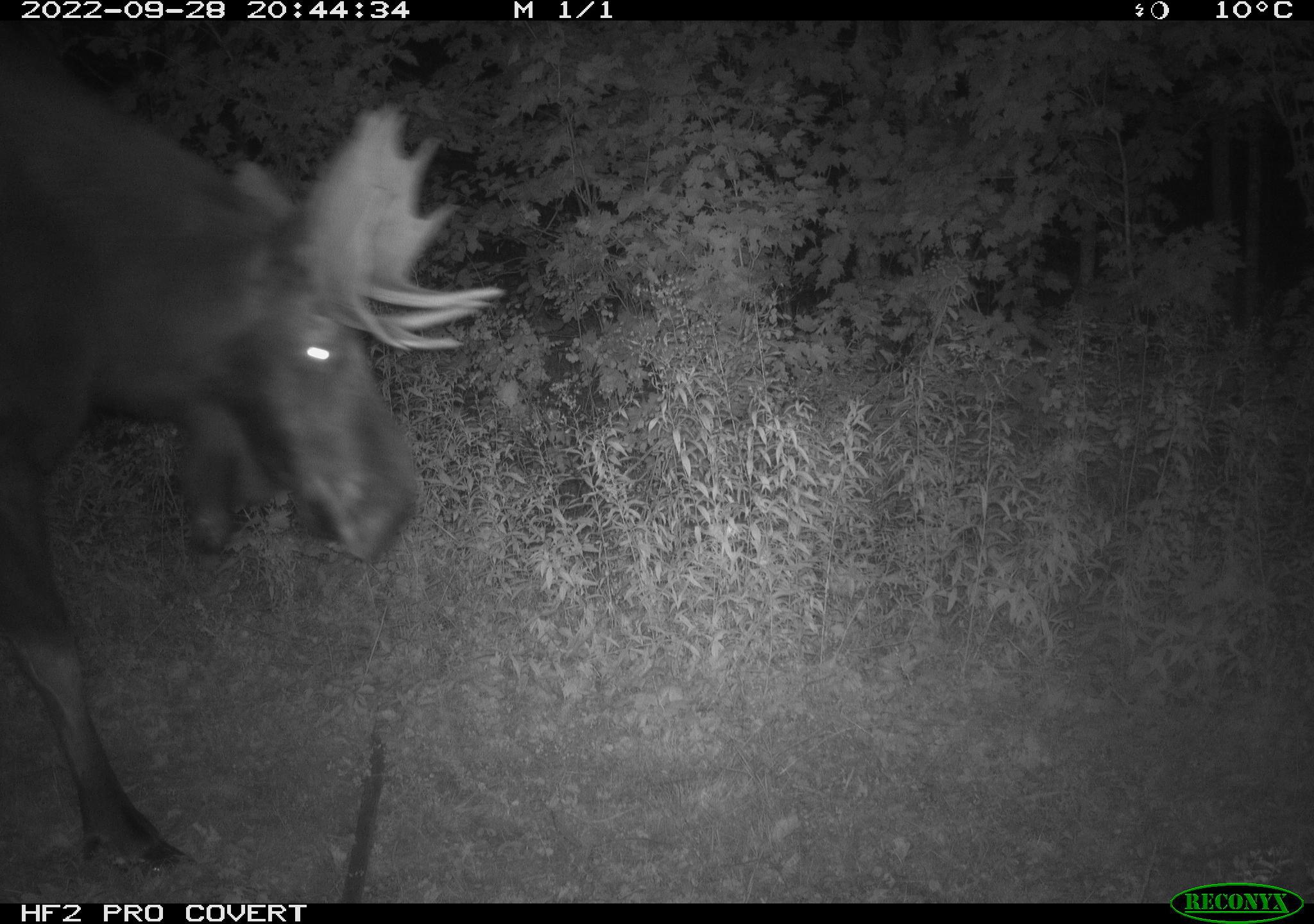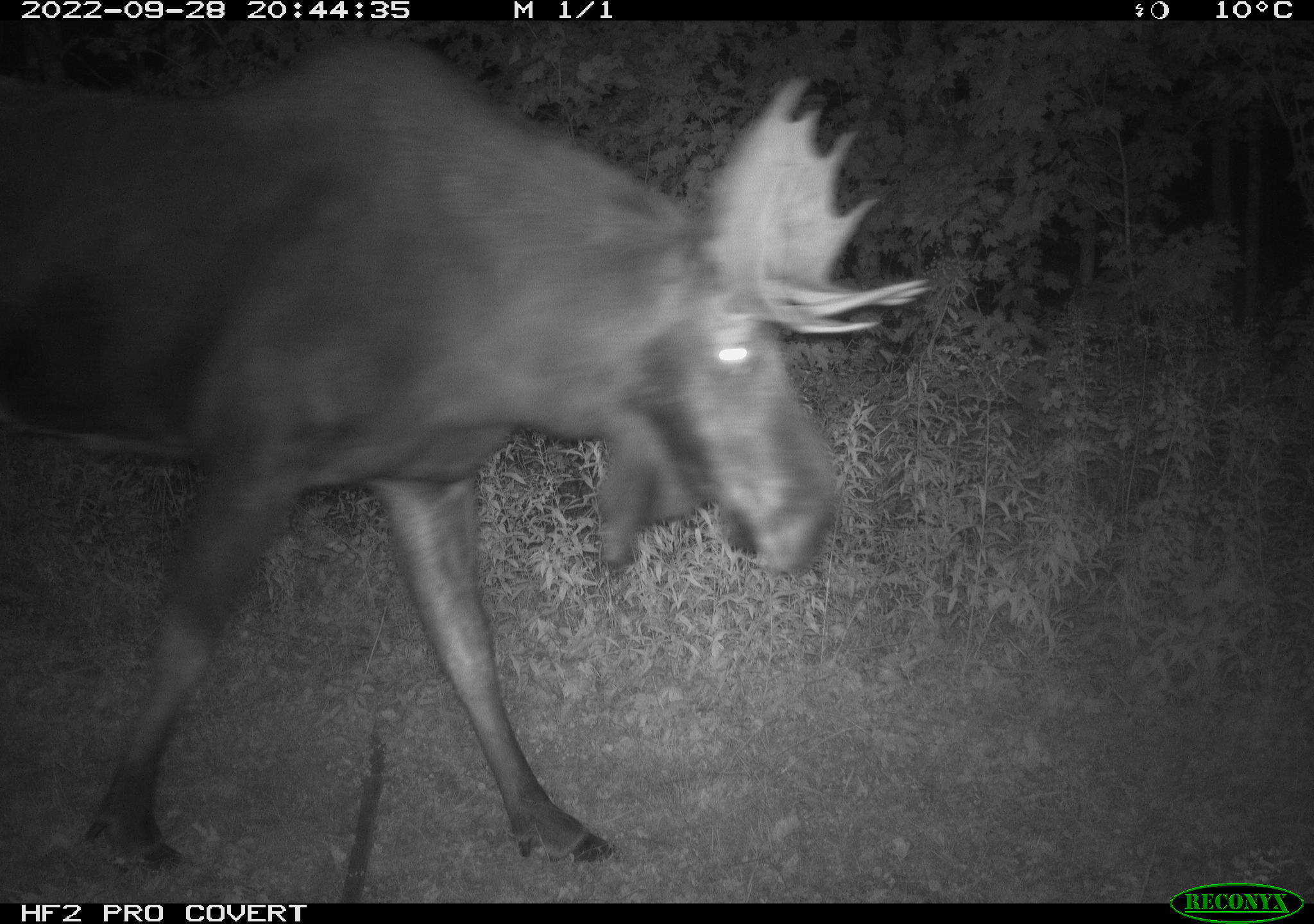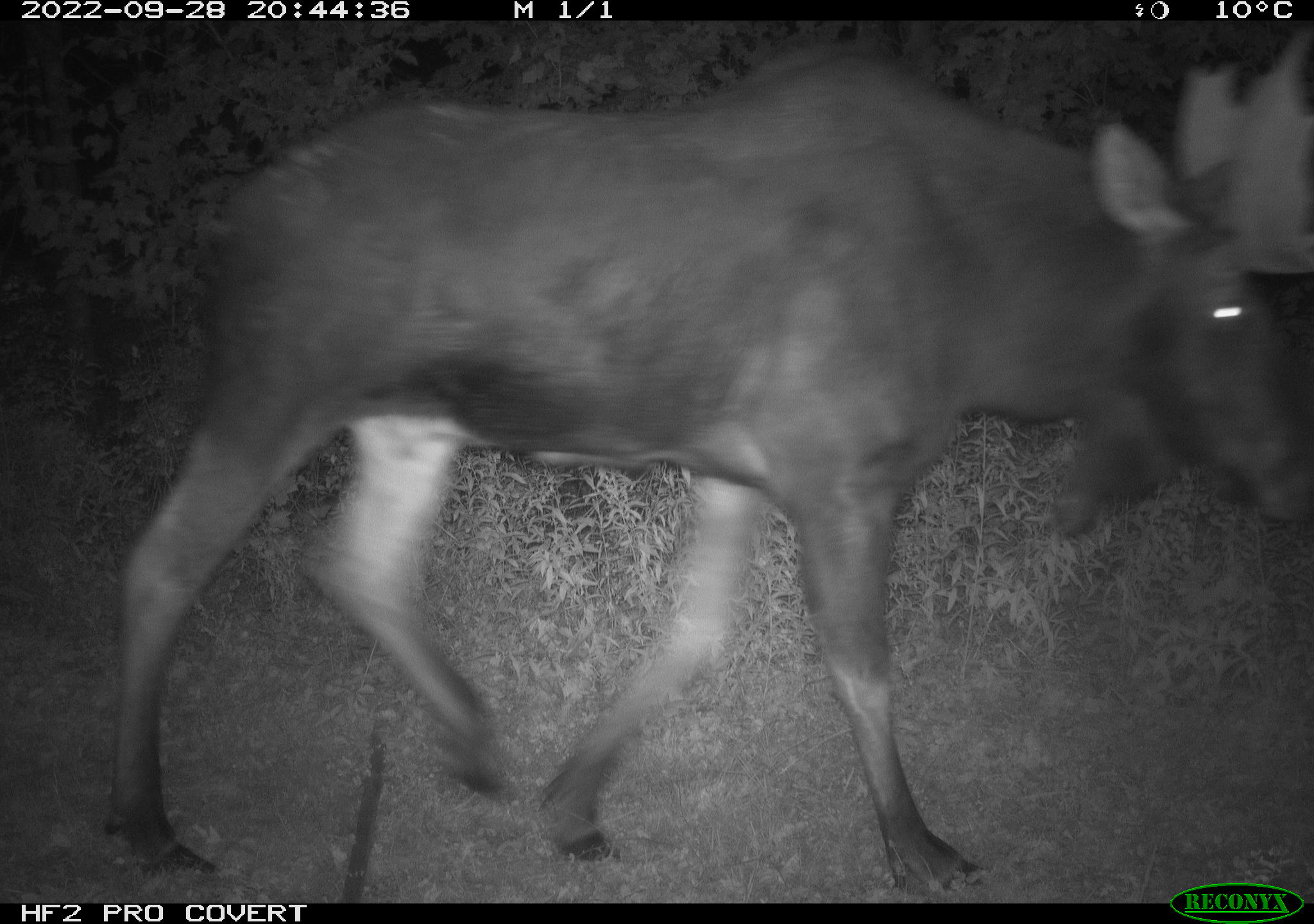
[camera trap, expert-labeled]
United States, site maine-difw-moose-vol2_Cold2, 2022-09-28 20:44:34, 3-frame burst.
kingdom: Animalia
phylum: Chordata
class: Mammalia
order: Artiodactyla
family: Cervidae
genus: Alces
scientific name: Alces alces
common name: moose